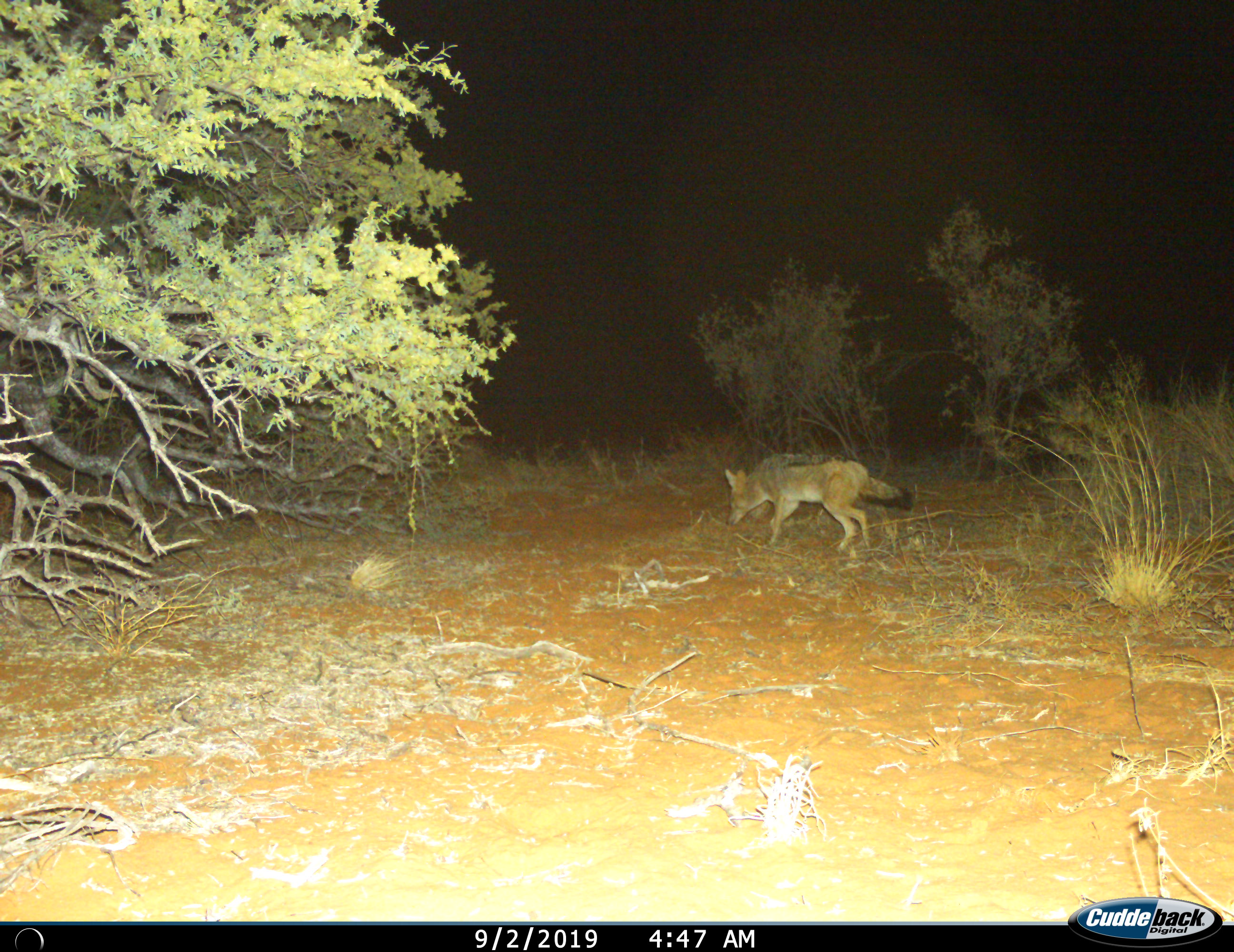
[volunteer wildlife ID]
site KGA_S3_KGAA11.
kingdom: Animalia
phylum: Chordata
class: Mammalia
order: Carnivora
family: Canidae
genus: Lupulella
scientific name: Lupulella mesomelas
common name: black-backed jackal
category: jackalblackbacked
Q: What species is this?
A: Jackalblackbacked (black-backed jackal) (Lupulella mesomelas).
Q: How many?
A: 1.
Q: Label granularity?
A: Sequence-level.